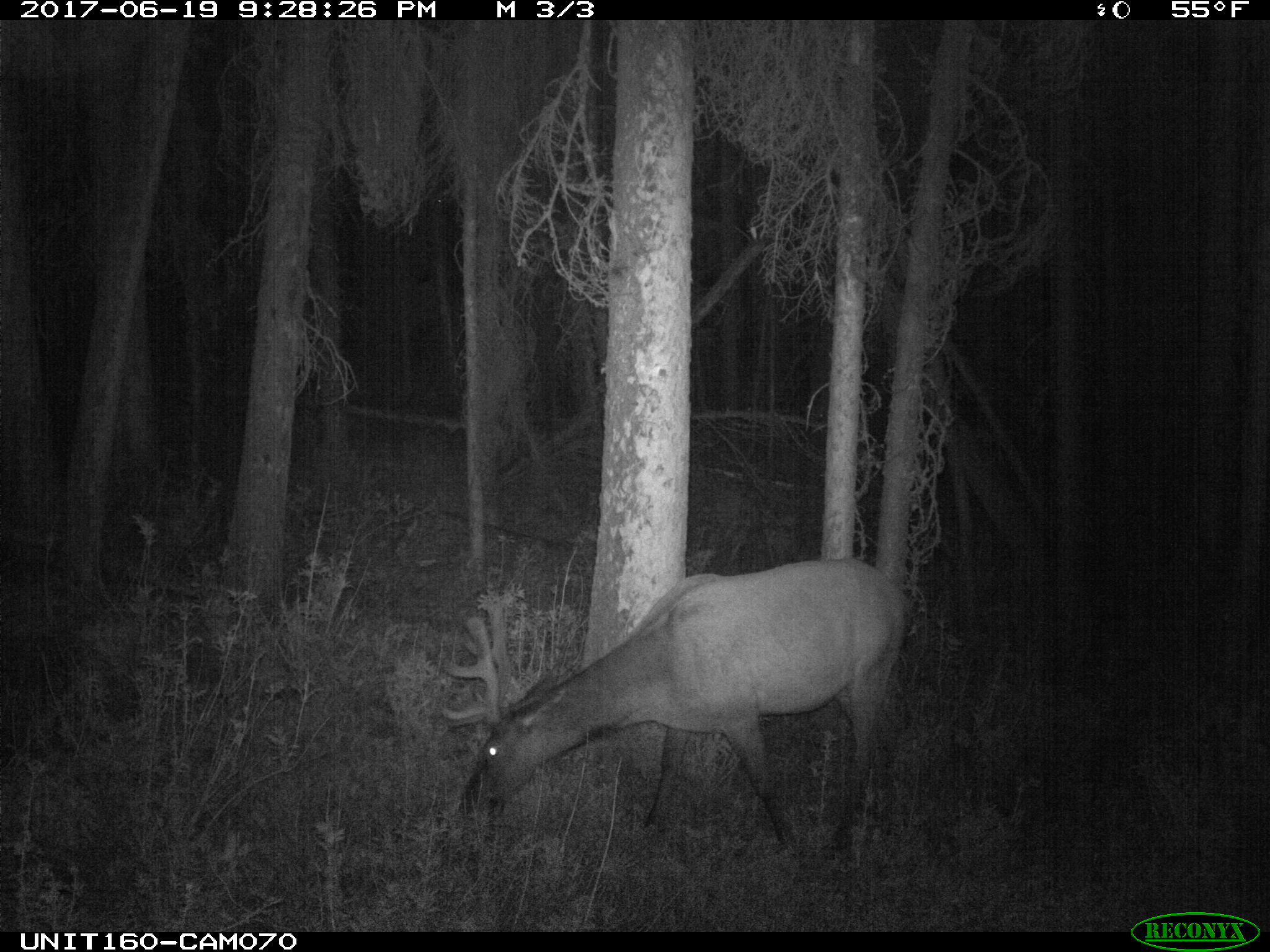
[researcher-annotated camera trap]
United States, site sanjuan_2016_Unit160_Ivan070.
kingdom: Animalia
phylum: Chordata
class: Mammalia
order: Artiodactyla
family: Cervidae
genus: Cervus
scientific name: Cervus elaphus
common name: red deer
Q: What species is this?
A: Cervus elaphus (red deer).